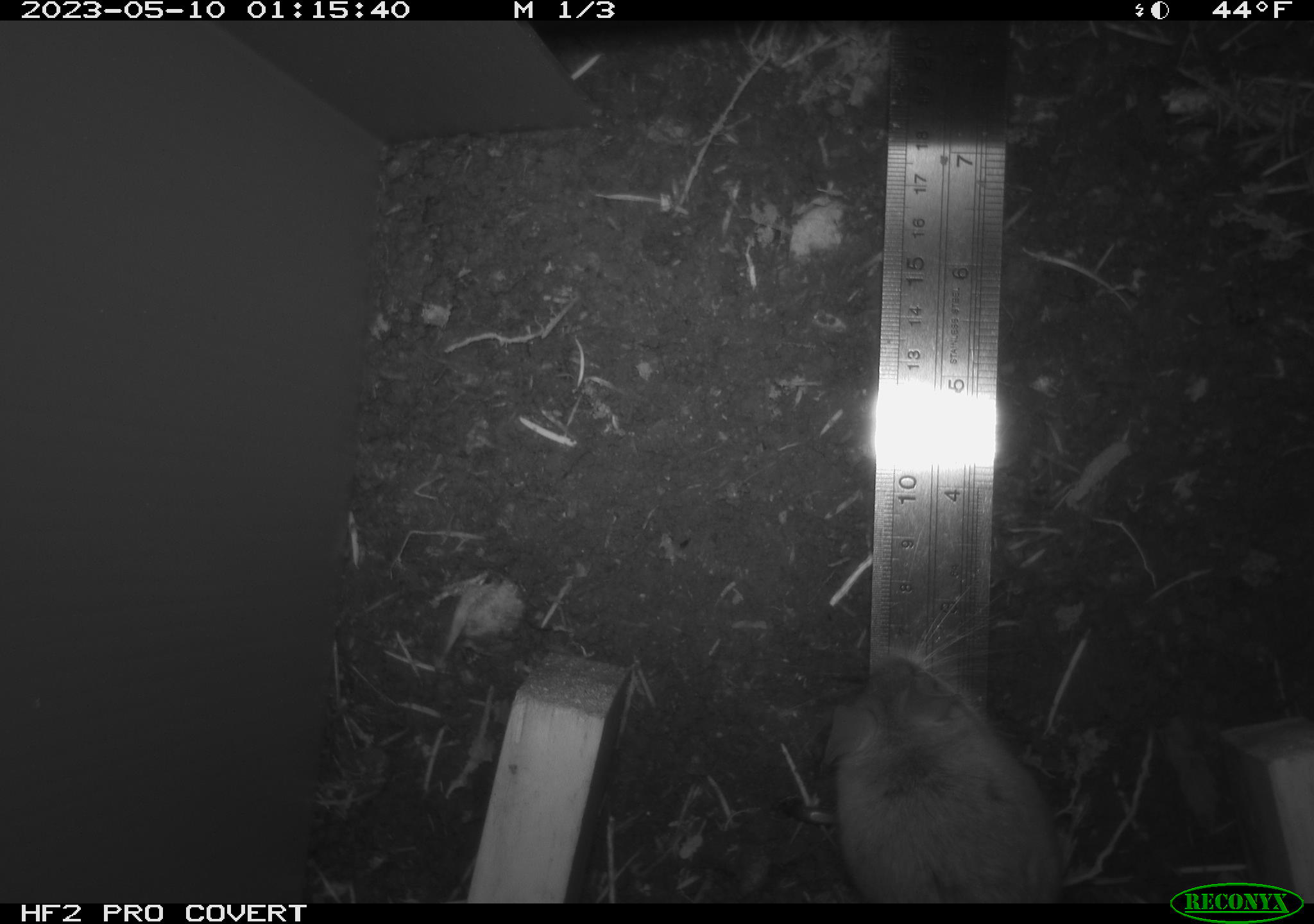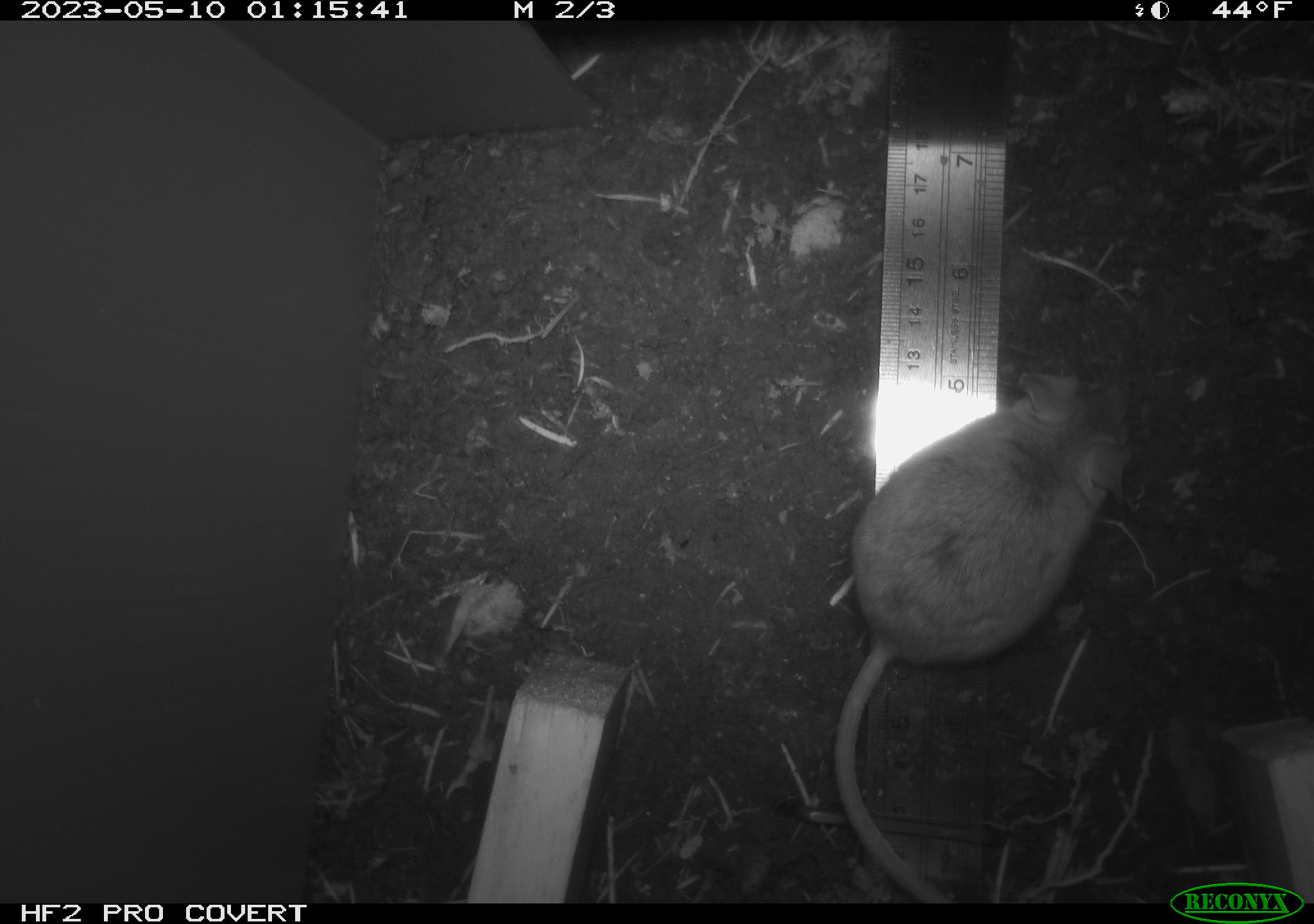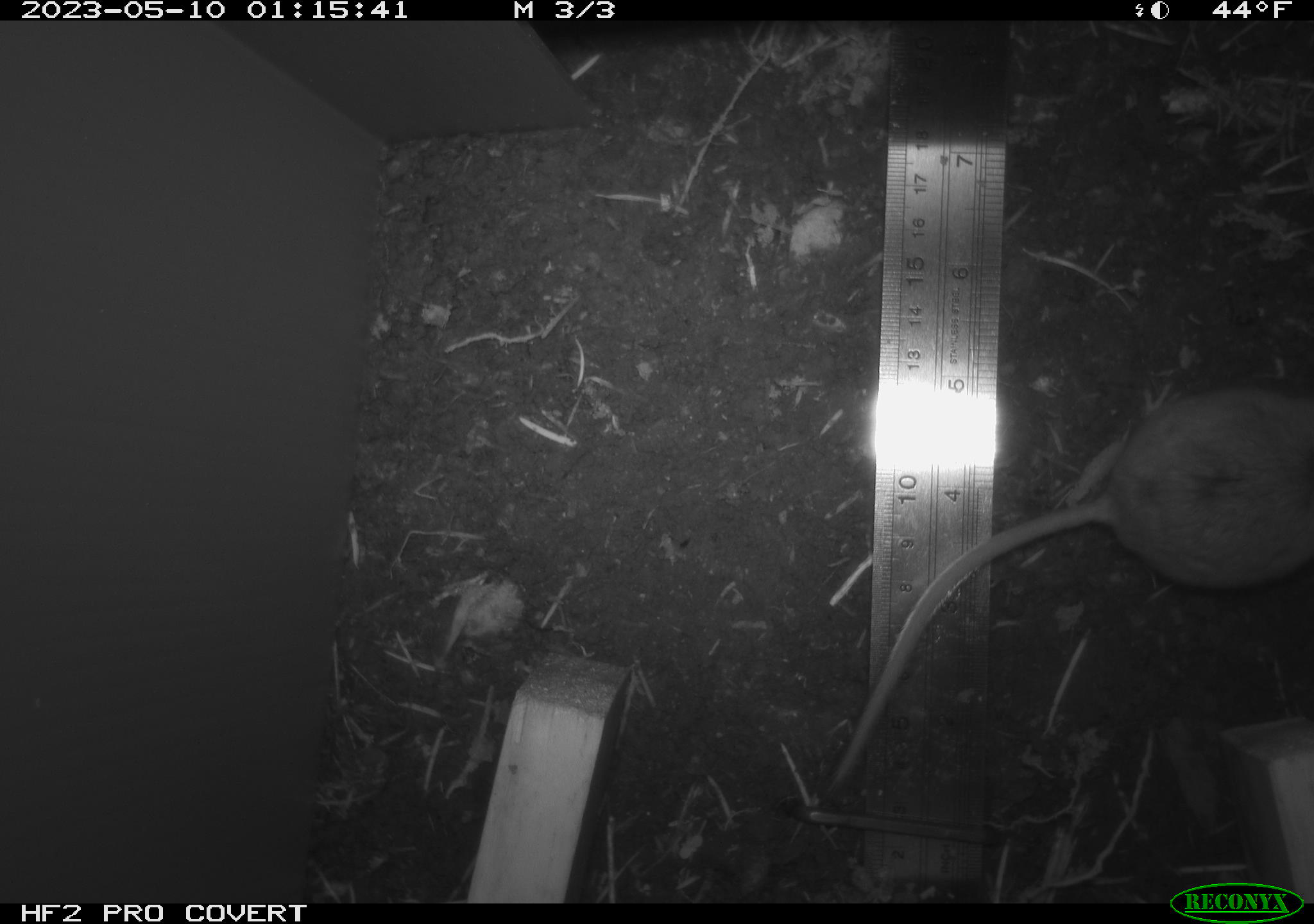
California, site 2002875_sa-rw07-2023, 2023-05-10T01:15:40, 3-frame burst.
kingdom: Animalia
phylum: Chordata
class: Mammalia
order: Rodentia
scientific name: Rodentia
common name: mouse species